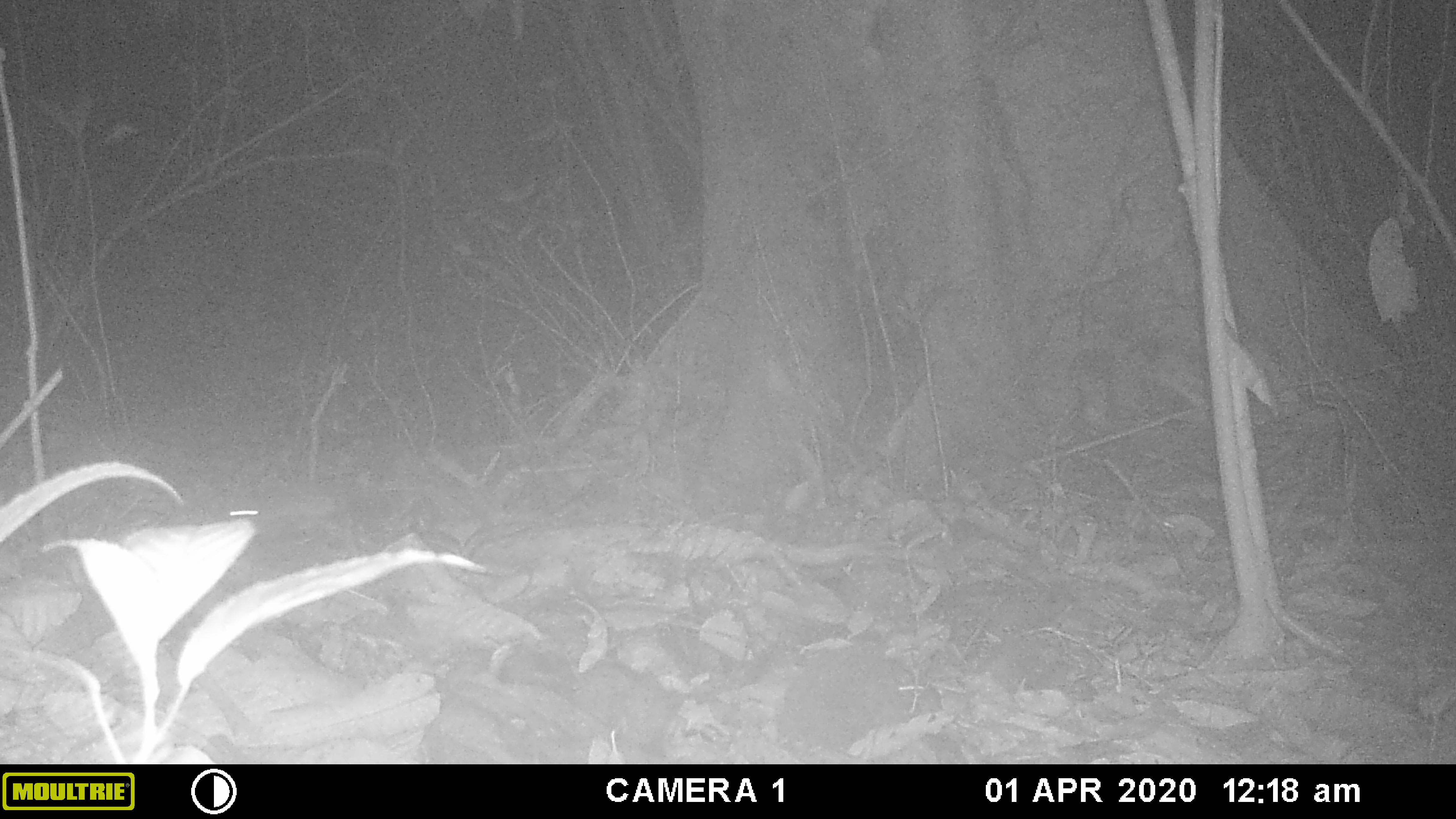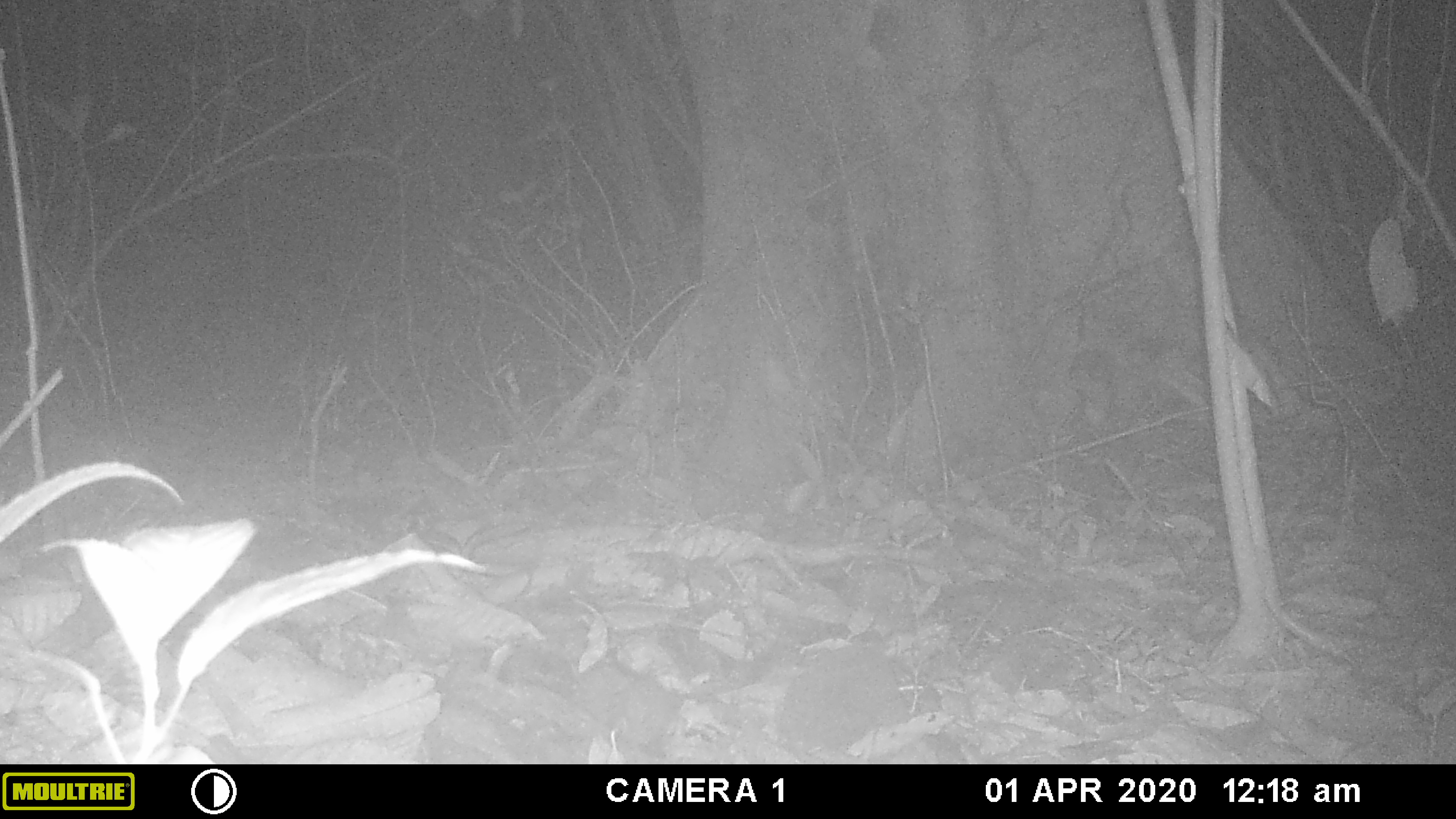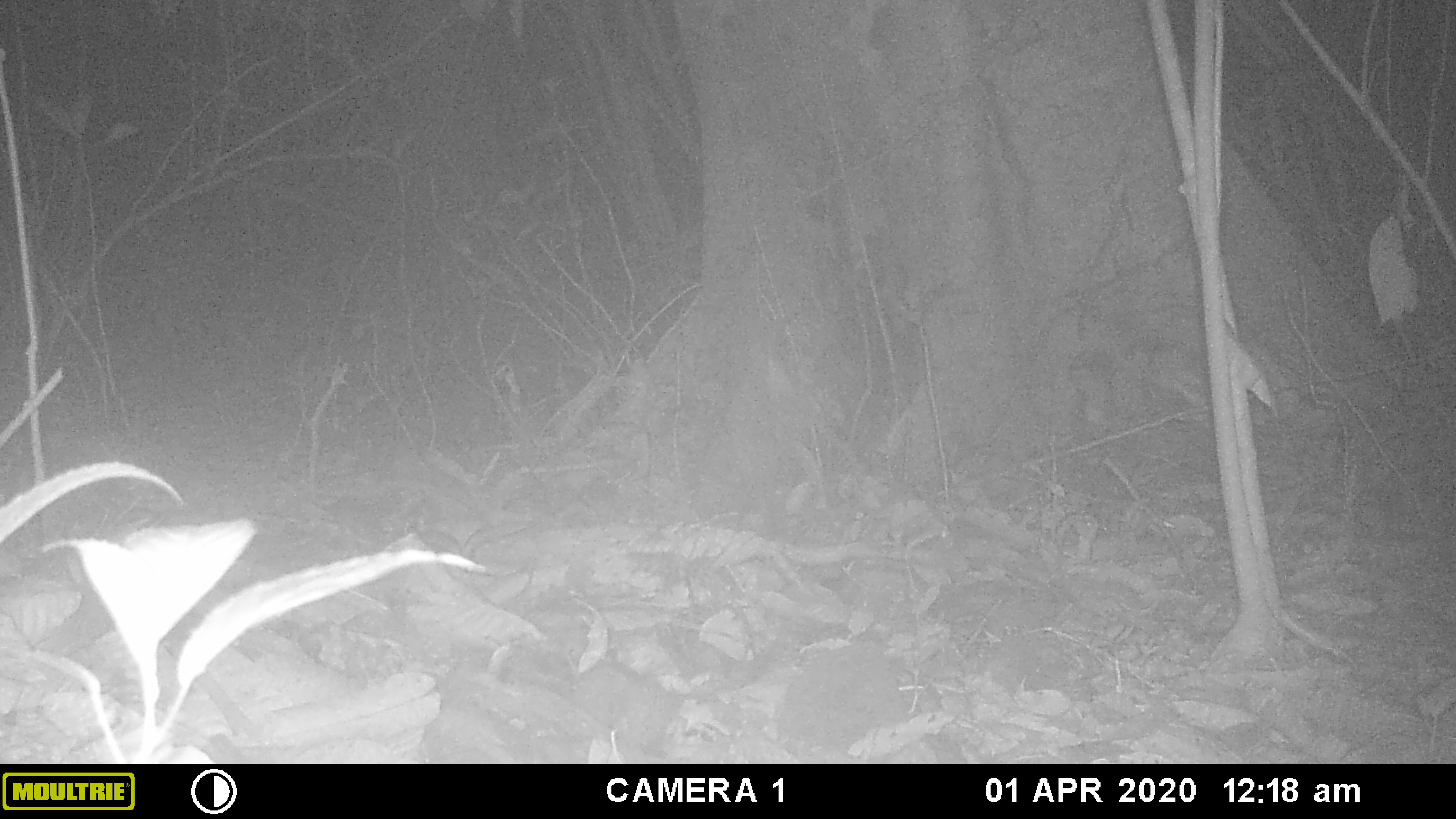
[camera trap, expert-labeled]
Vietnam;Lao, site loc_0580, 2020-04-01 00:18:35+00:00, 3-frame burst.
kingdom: Animalia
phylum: Chordata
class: Mammalia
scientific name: Mammalia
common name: mammal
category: unidentified small mammal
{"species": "unidentified small mammal (mammal) (Mammalia)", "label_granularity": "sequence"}